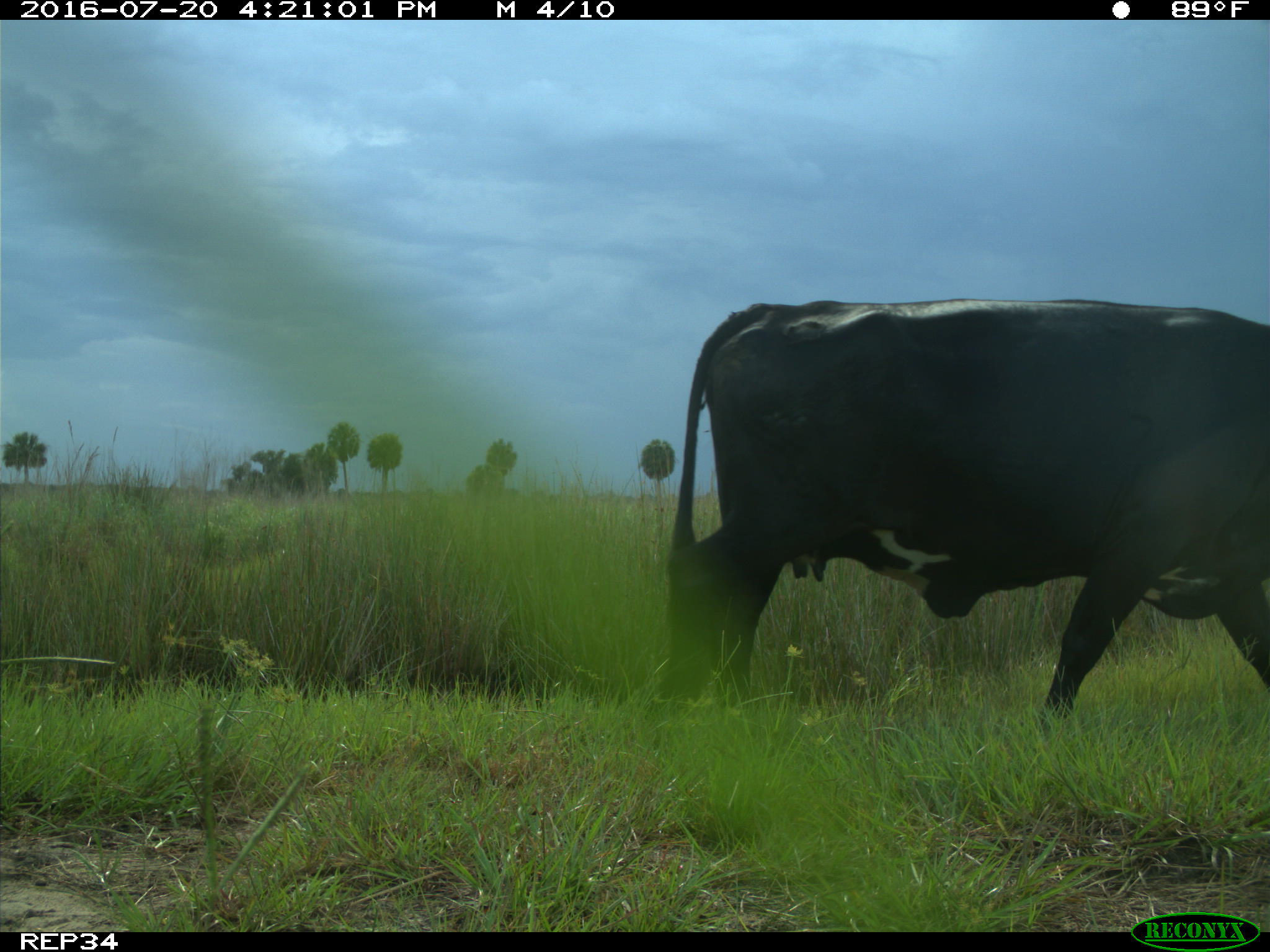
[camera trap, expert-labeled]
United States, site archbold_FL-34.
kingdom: Animalia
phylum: Chordata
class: Mammalia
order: Artiodactyla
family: Bovidae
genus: Bos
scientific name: Bos taurus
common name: domestic cow